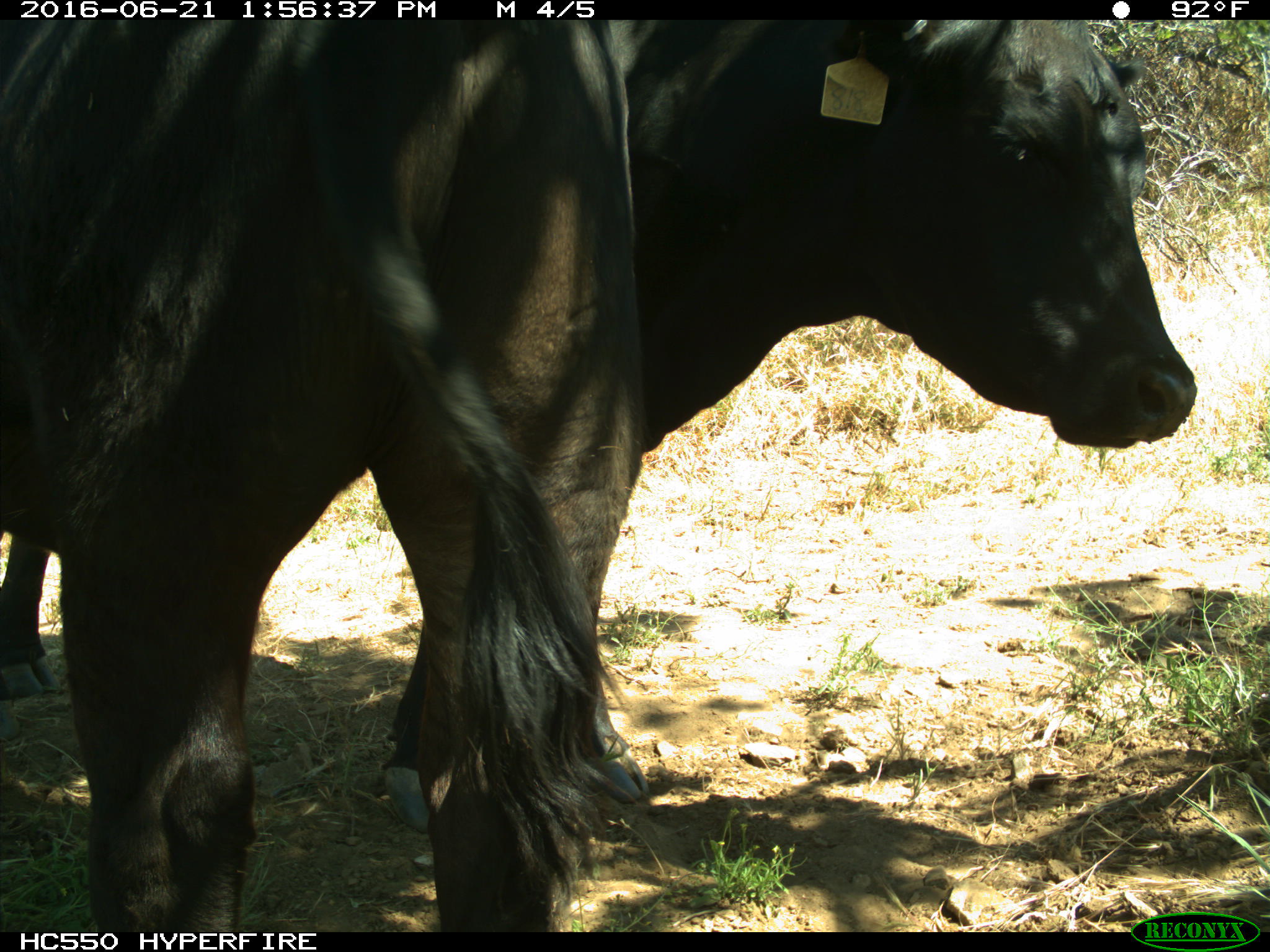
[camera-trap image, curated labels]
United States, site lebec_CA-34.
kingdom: Animalia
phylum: Chordata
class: Mammalia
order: Artiodactyla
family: Bovidae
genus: Bos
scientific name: Bos taurus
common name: domestic cow